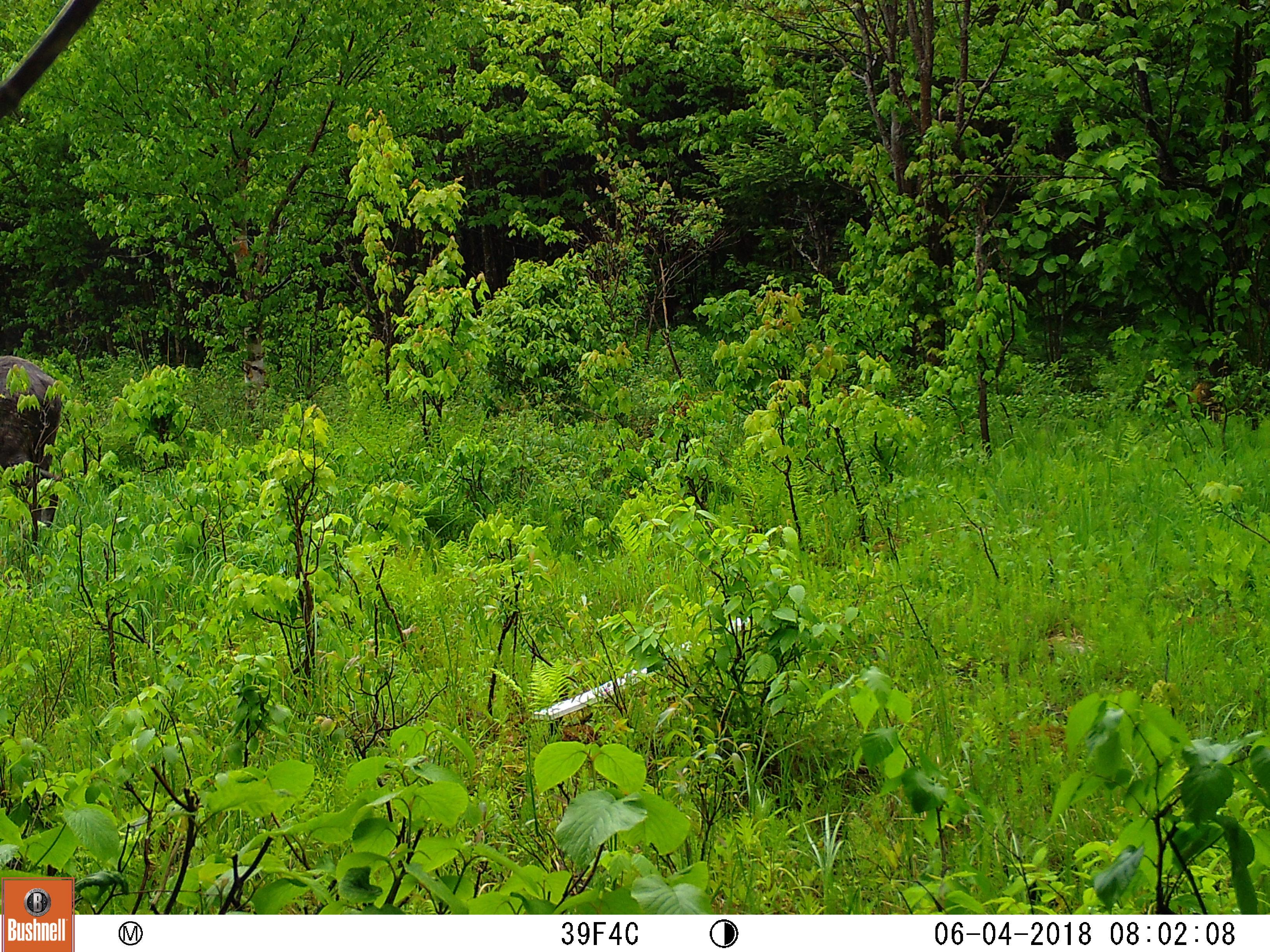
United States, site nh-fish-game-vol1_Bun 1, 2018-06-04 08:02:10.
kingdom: Animalia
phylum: Chordata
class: Mammalia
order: Artiodactyla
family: Cervidae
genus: Alces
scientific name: Alces alces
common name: moose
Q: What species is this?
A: Moose (Alces alces).